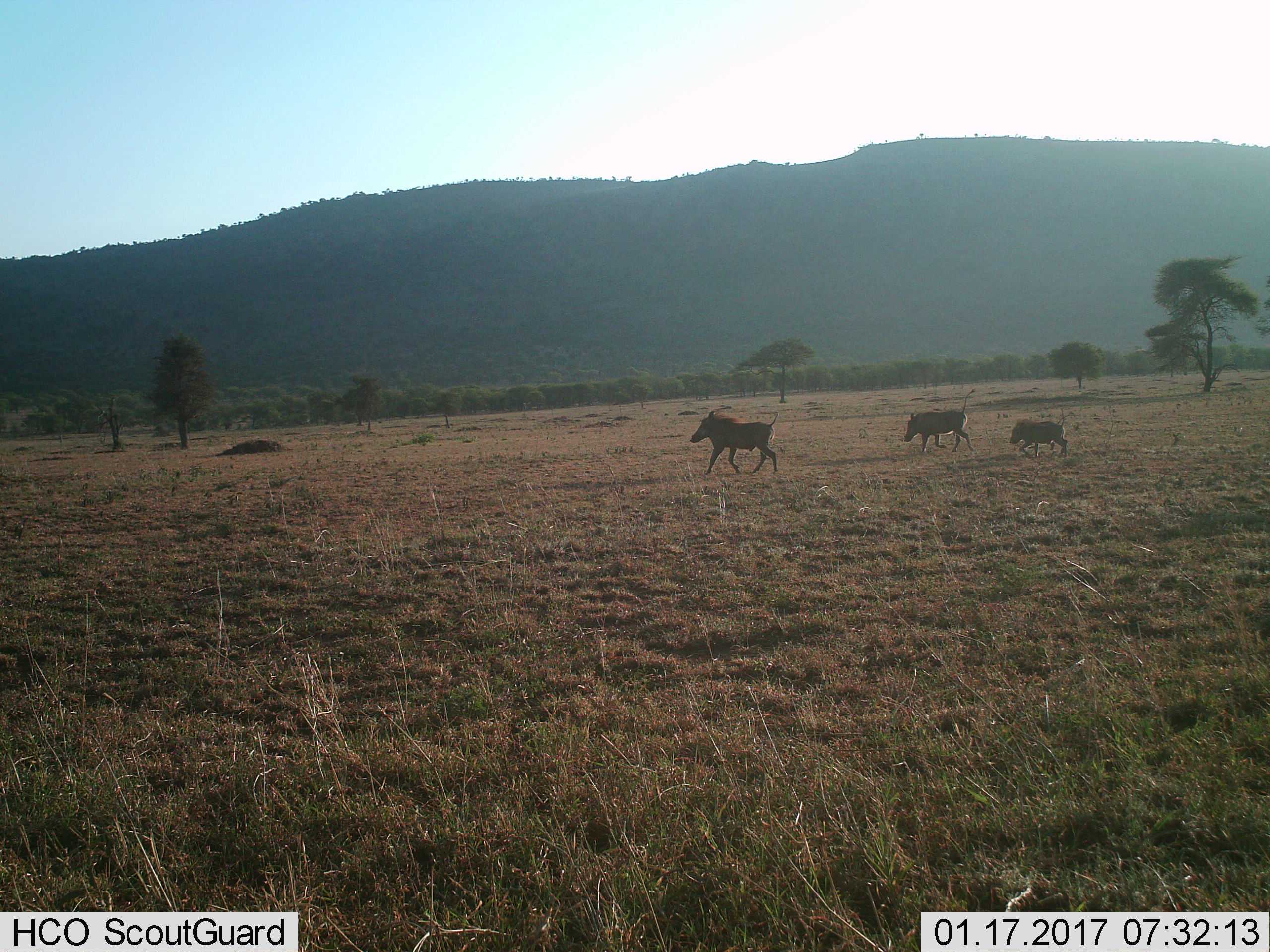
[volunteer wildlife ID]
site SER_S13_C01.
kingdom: Animalia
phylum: Chordata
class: Mammalia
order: Artiodactyla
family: Suidae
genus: Phacochoerus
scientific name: Phacochoerus africanus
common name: warthog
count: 3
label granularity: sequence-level